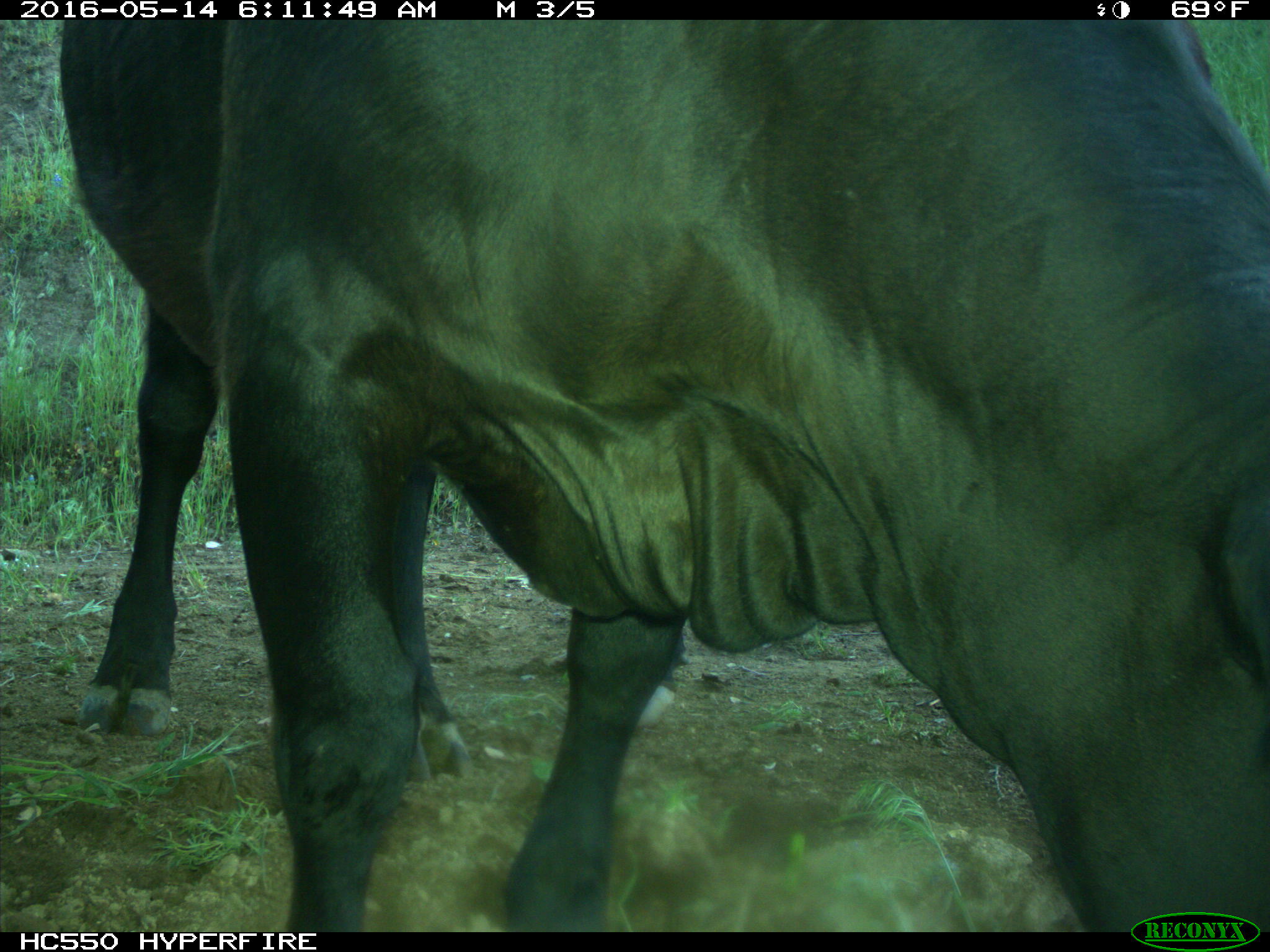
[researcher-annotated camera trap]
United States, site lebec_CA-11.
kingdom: Animalia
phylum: Chordata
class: Mammalia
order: Artiodactyla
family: Bovidae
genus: Bos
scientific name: Bos taurus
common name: domestic cow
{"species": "Bos taurus (domestic cow)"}